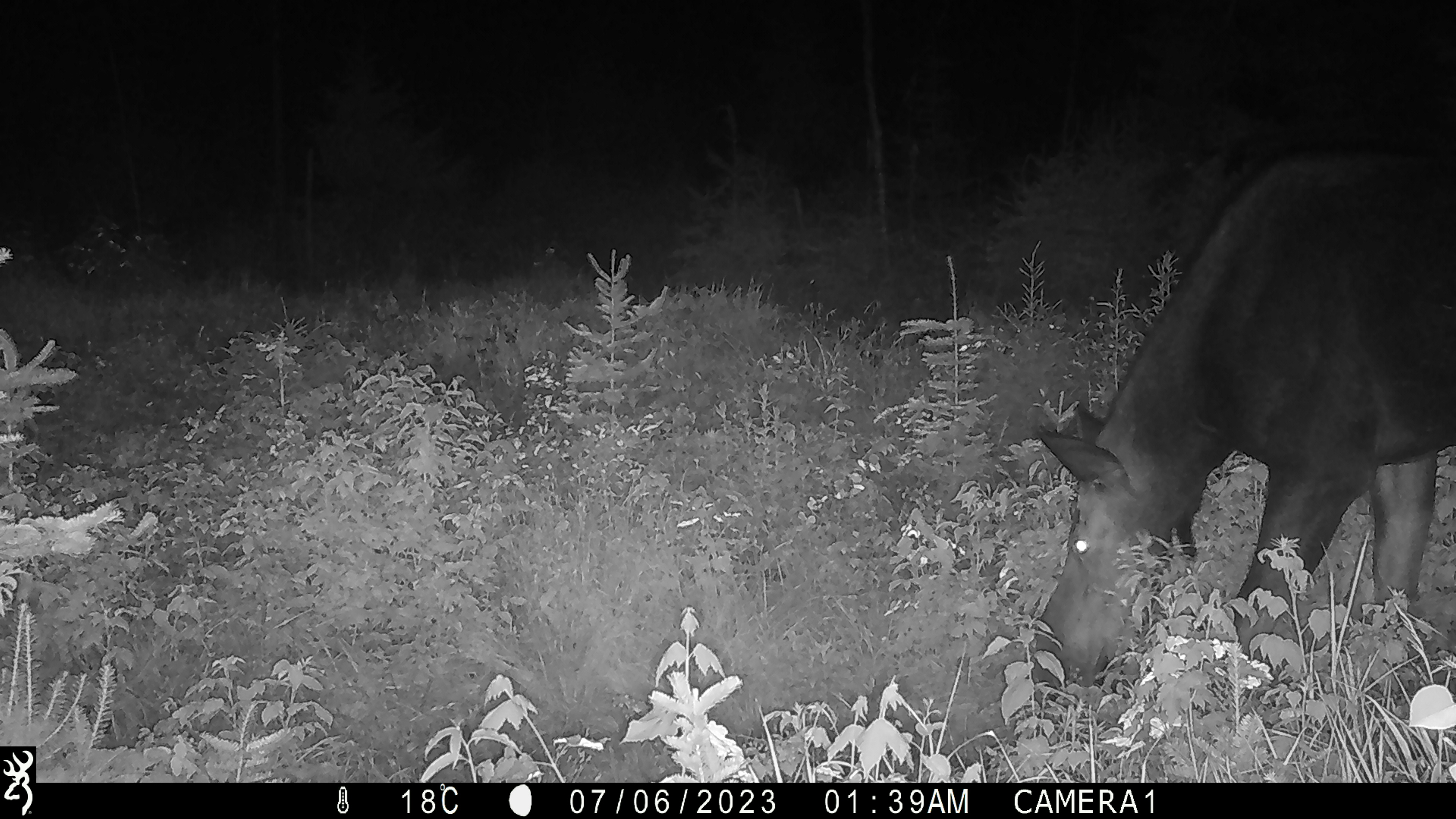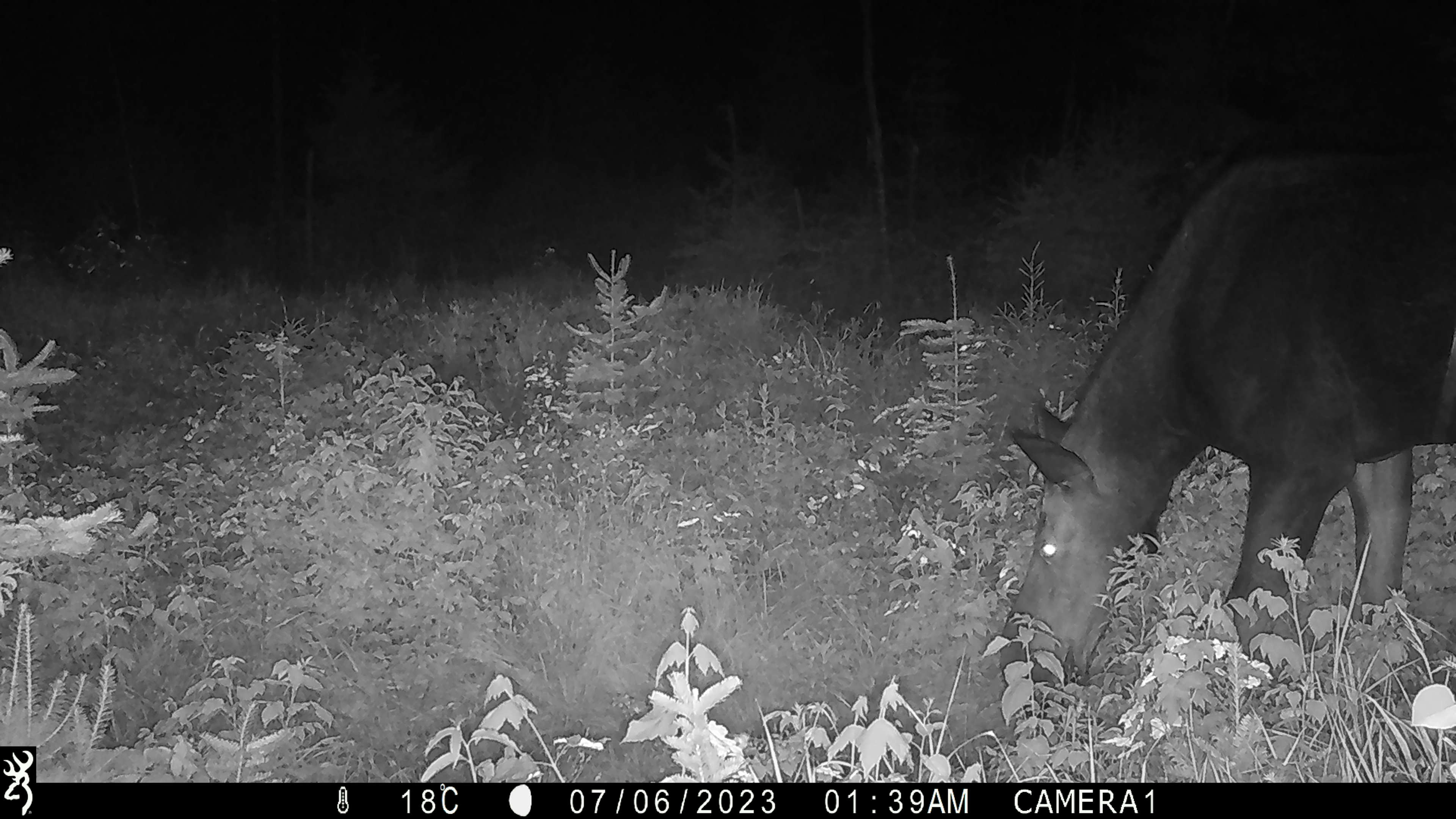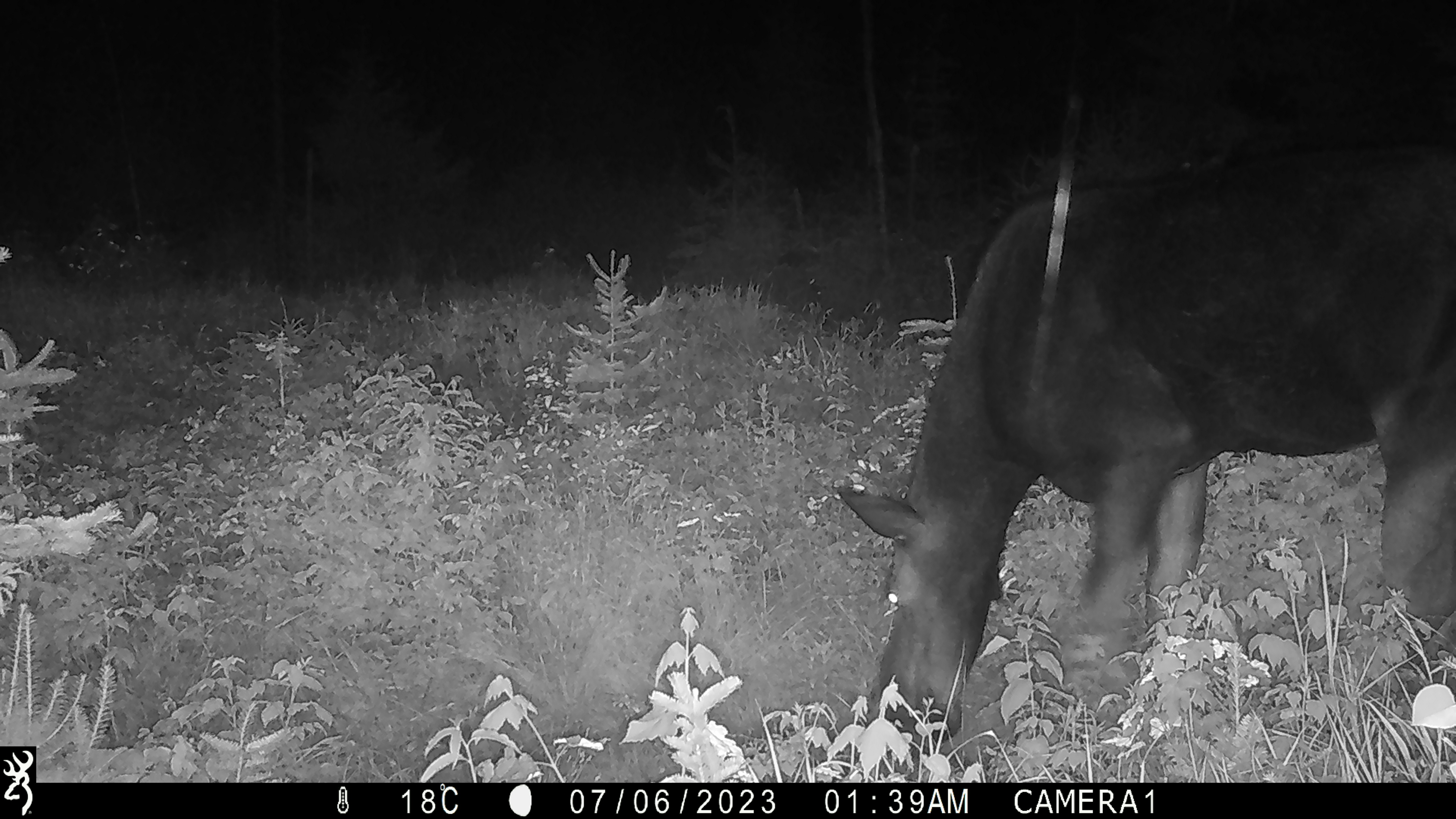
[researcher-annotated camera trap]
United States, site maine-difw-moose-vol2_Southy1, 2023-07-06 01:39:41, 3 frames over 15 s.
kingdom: Animalia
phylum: Chordata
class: Mammalia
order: Artiodactyla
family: Cervidae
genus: Alces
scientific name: Alces alces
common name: moose